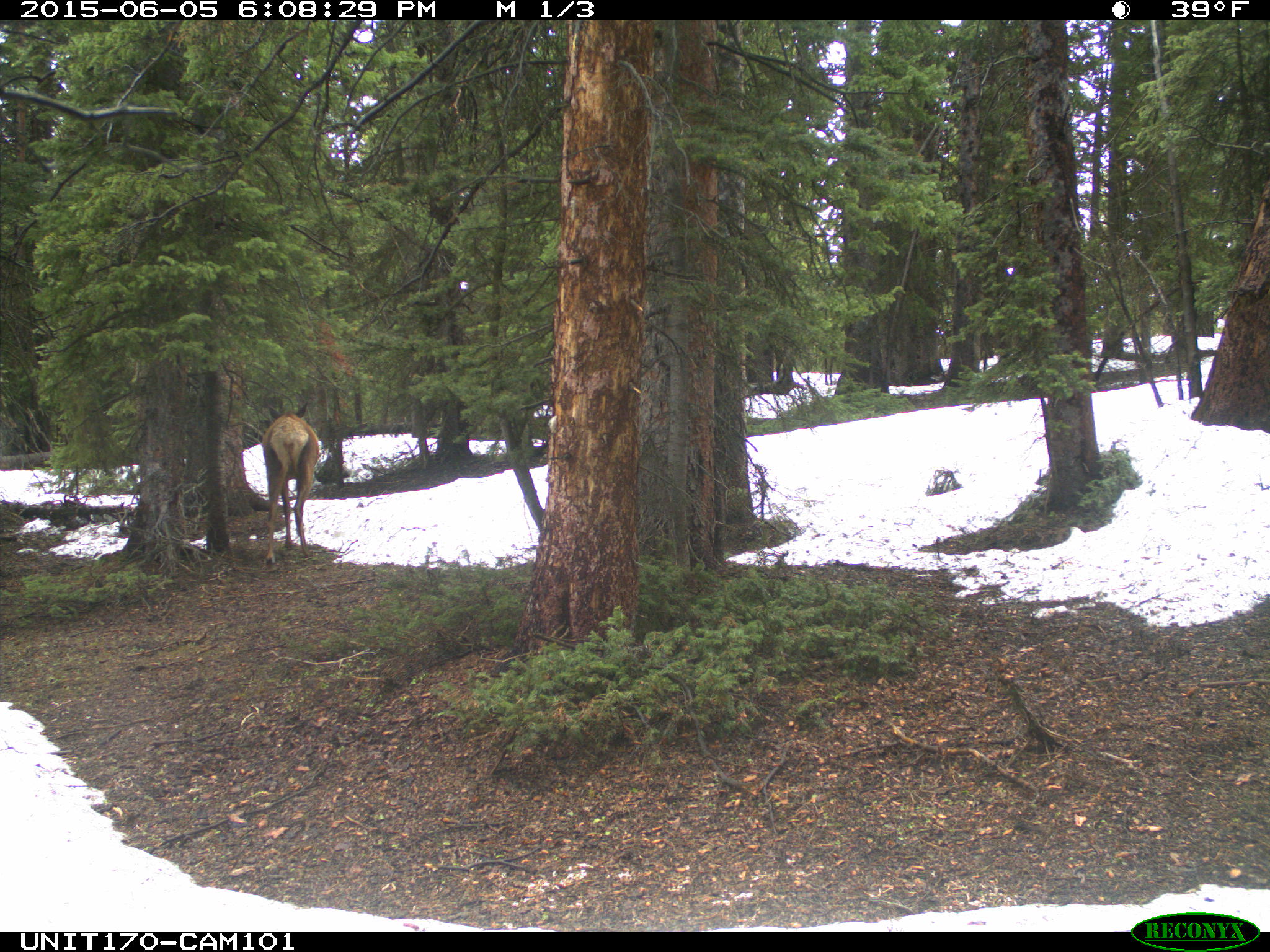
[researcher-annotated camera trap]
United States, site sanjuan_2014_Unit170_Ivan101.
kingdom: Animalia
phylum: Chordata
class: Mammalia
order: Artiodactyla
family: Cervidae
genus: Cervus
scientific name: Cervus elaphus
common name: red deer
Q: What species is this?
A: Cervus elaphus (red deer).